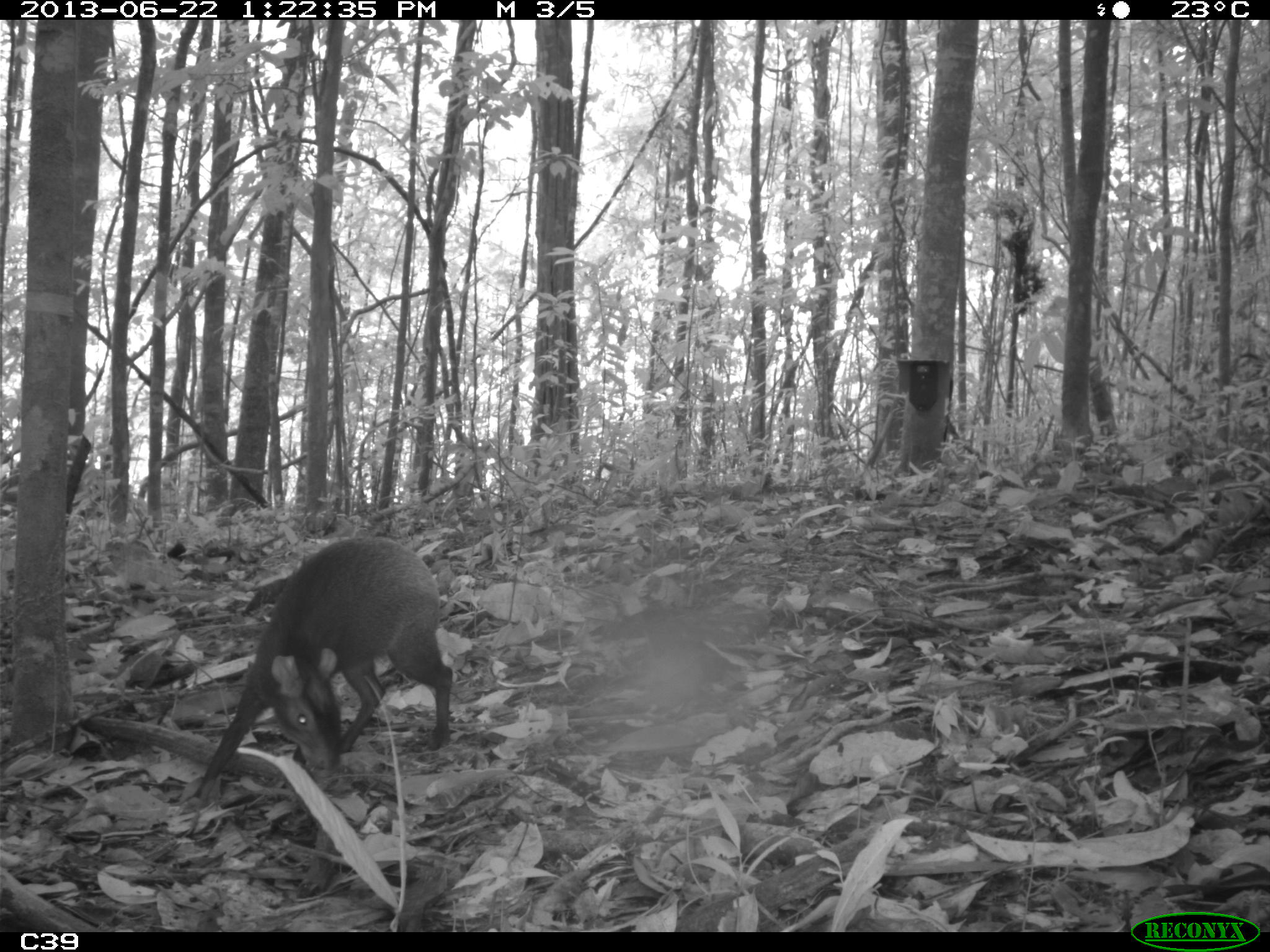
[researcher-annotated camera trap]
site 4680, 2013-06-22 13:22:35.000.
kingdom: Animalia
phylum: Chordata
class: Mammalia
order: Rodentia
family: Dasyproctidae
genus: Dasyprocta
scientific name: Dasyprocta leporina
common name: red-rumped agouti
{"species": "Dasyprocta leporina (red-rumped agouti)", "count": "1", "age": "adult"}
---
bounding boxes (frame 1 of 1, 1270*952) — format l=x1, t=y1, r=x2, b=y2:
dasyprocta leporina: l=193, t=533, r=455, b=800